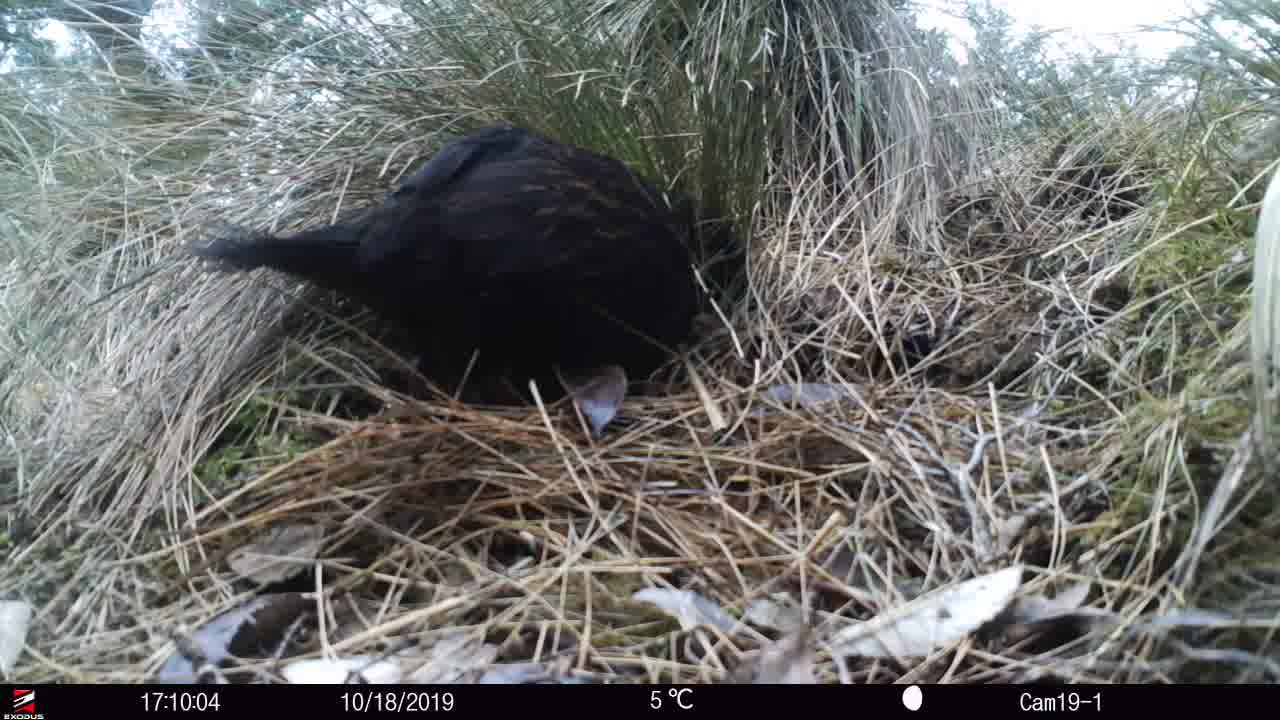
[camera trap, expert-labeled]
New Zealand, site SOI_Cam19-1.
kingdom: Animalia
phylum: Chordata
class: Aves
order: Gruiformes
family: Rallidae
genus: Gallirallus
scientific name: Gallirallus australis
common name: weka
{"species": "weka (Gallirallus australis)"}